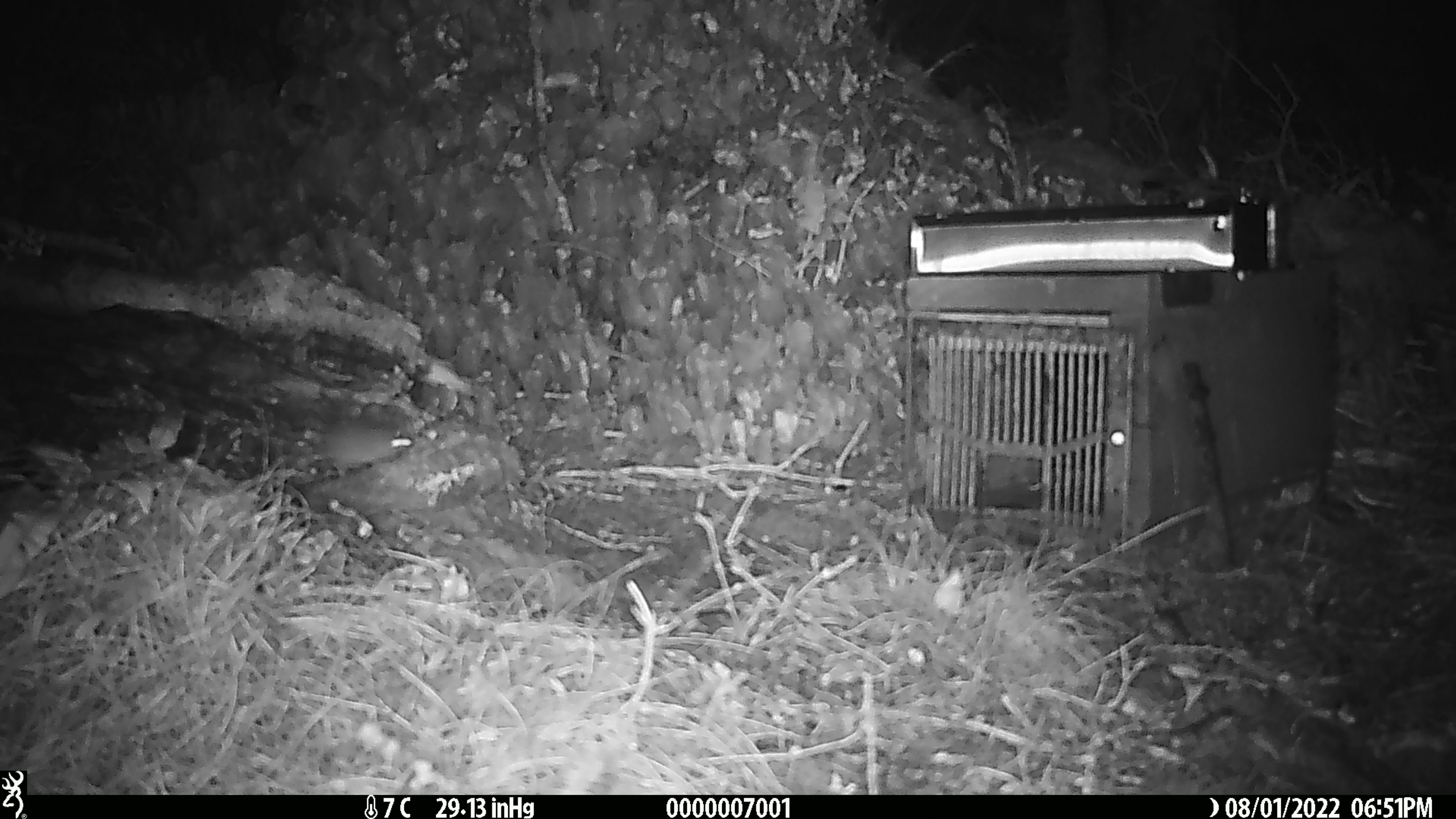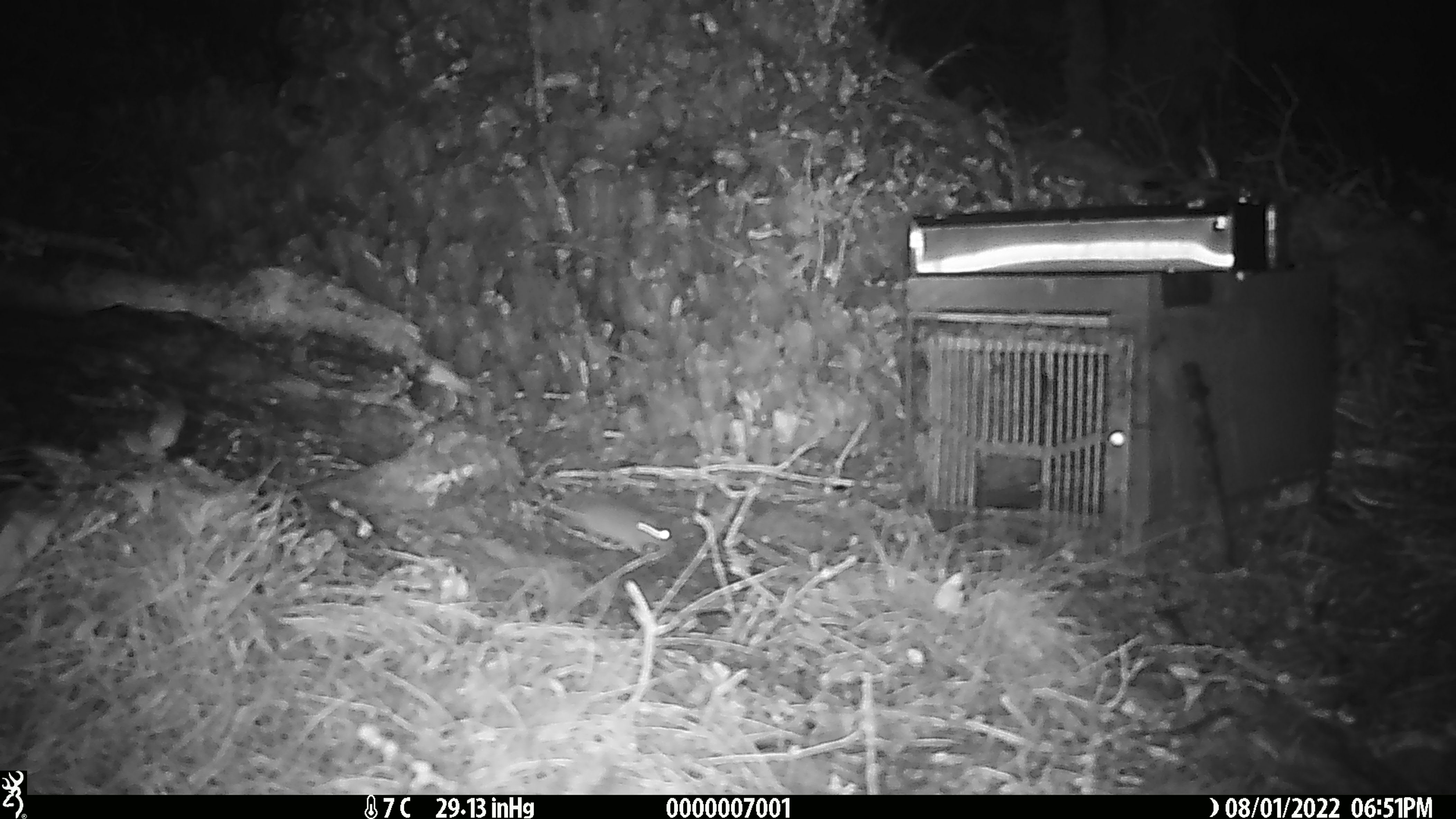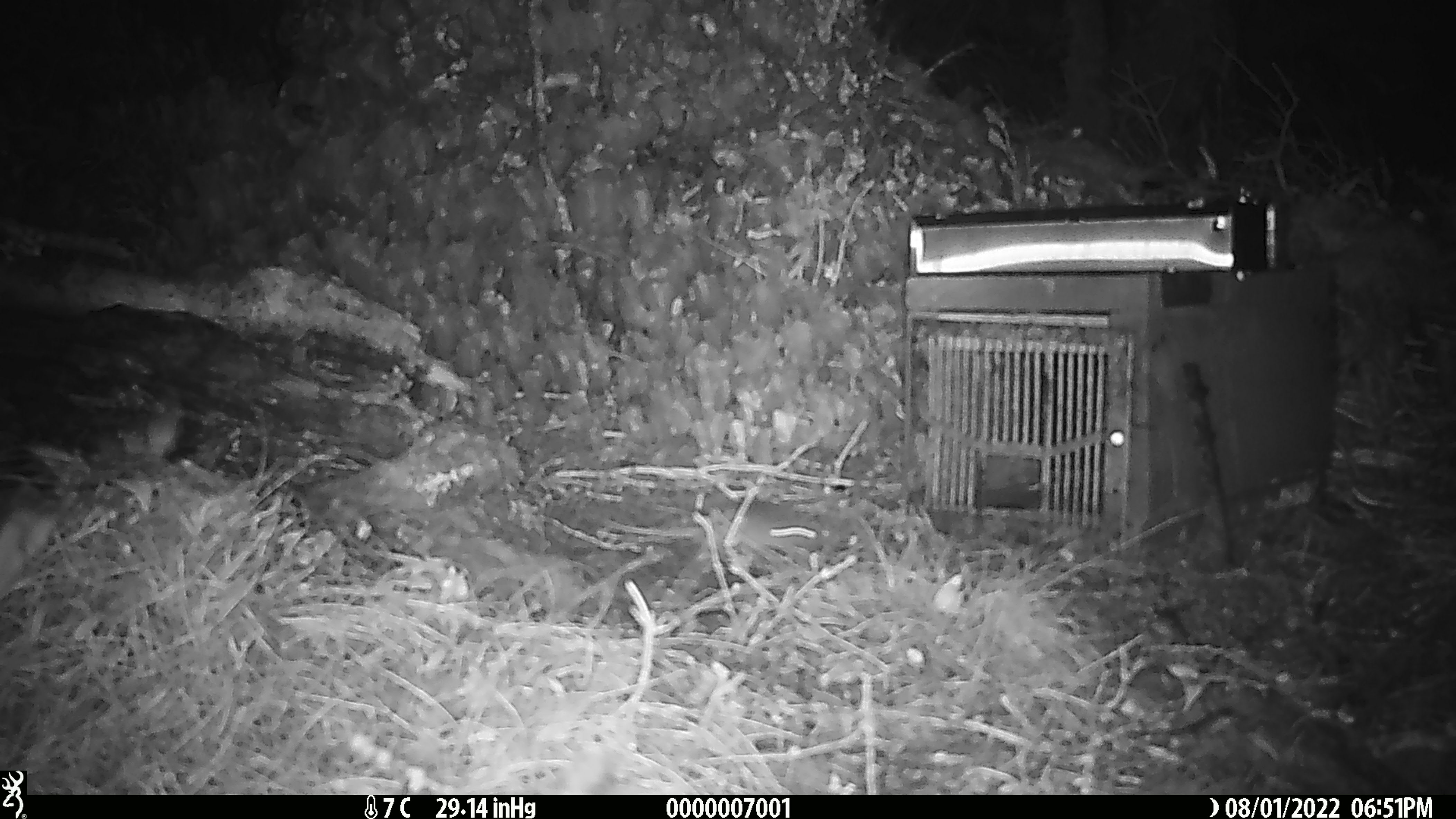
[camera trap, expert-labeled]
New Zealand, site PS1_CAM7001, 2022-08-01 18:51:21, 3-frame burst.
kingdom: Animalia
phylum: Chordata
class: Mammalia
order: Rodentia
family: Muridae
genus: Mus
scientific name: Mus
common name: mouse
Mouse (Mus).